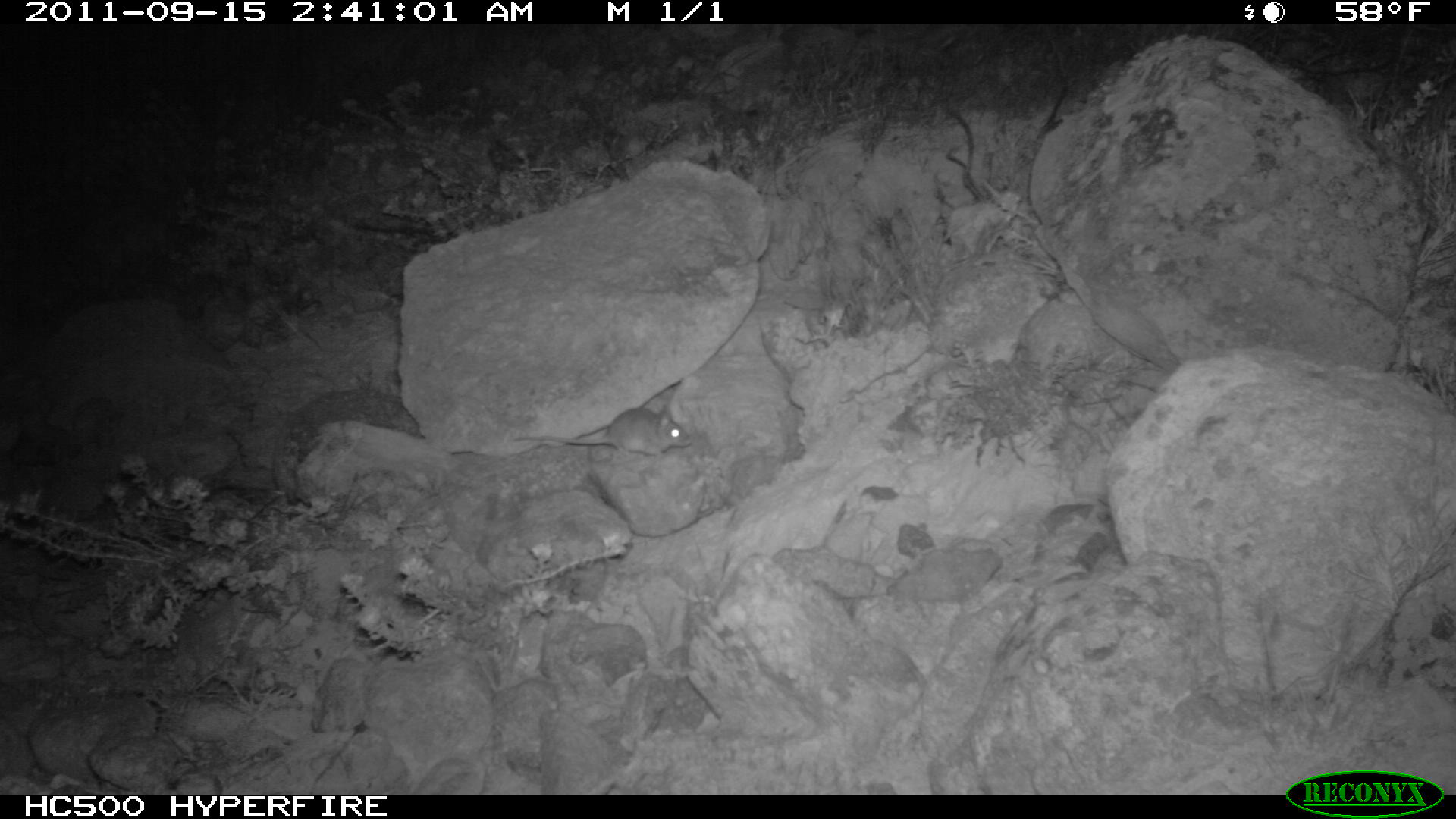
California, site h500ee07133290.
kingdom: Animalia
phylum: Chordata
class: Mammalia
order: Rodentia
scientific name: Rodentia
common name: rodent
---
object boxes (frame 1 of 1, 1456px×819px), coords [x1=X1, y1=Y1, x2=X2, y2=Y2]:
rodent: [x1=510, y1=404, x2=692, y2=460]